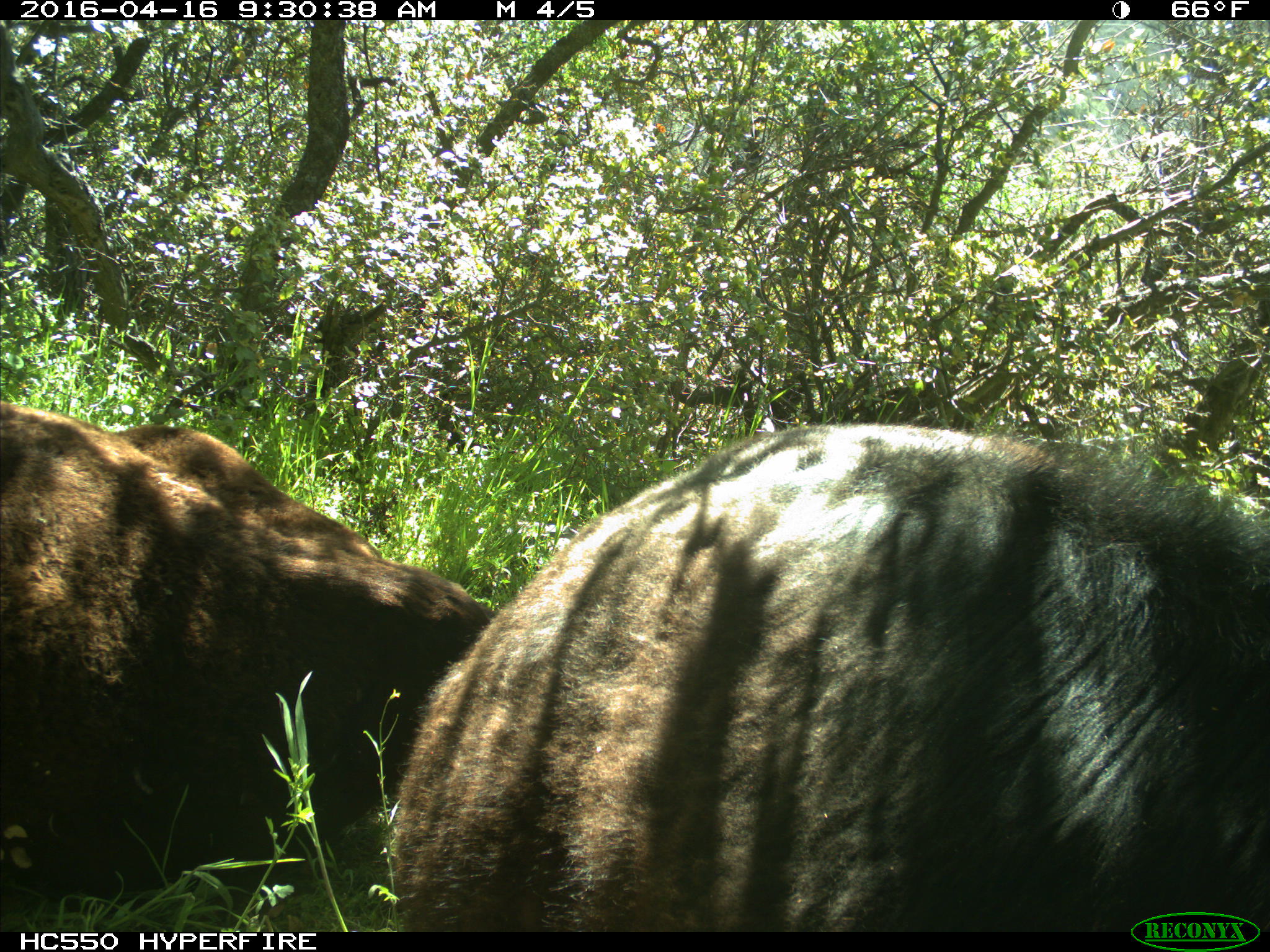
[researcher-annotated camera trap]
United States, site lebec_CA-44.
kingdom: Animalia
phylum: Chordata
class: Mammalia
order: Artiodactyla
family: Bovidae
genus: Bos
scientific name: Bos taurus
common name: domestic cow